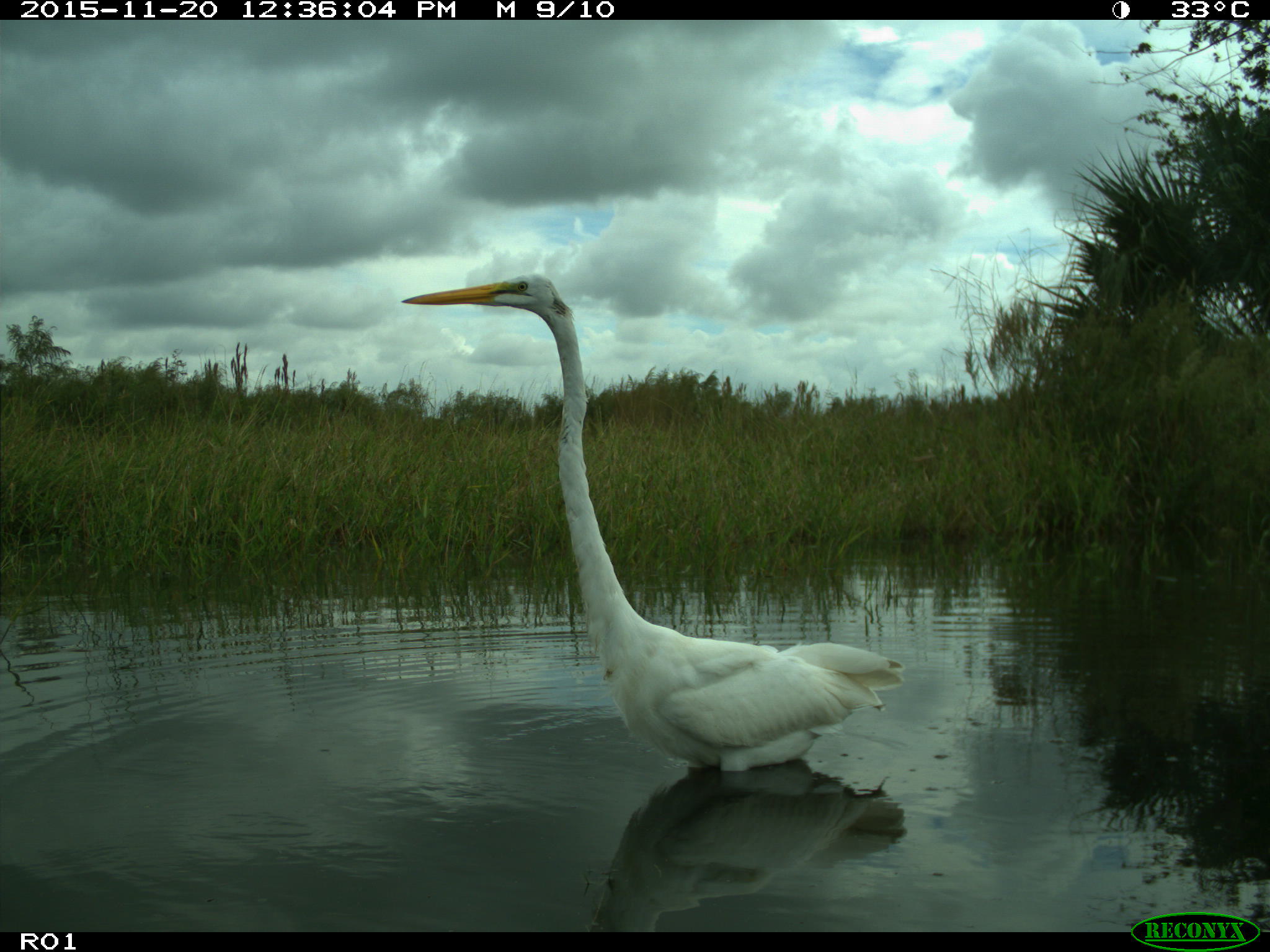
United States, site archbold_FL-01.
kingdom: Animalia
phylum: Chordata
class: Aves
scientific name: Aves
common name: birds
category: unidentified bird